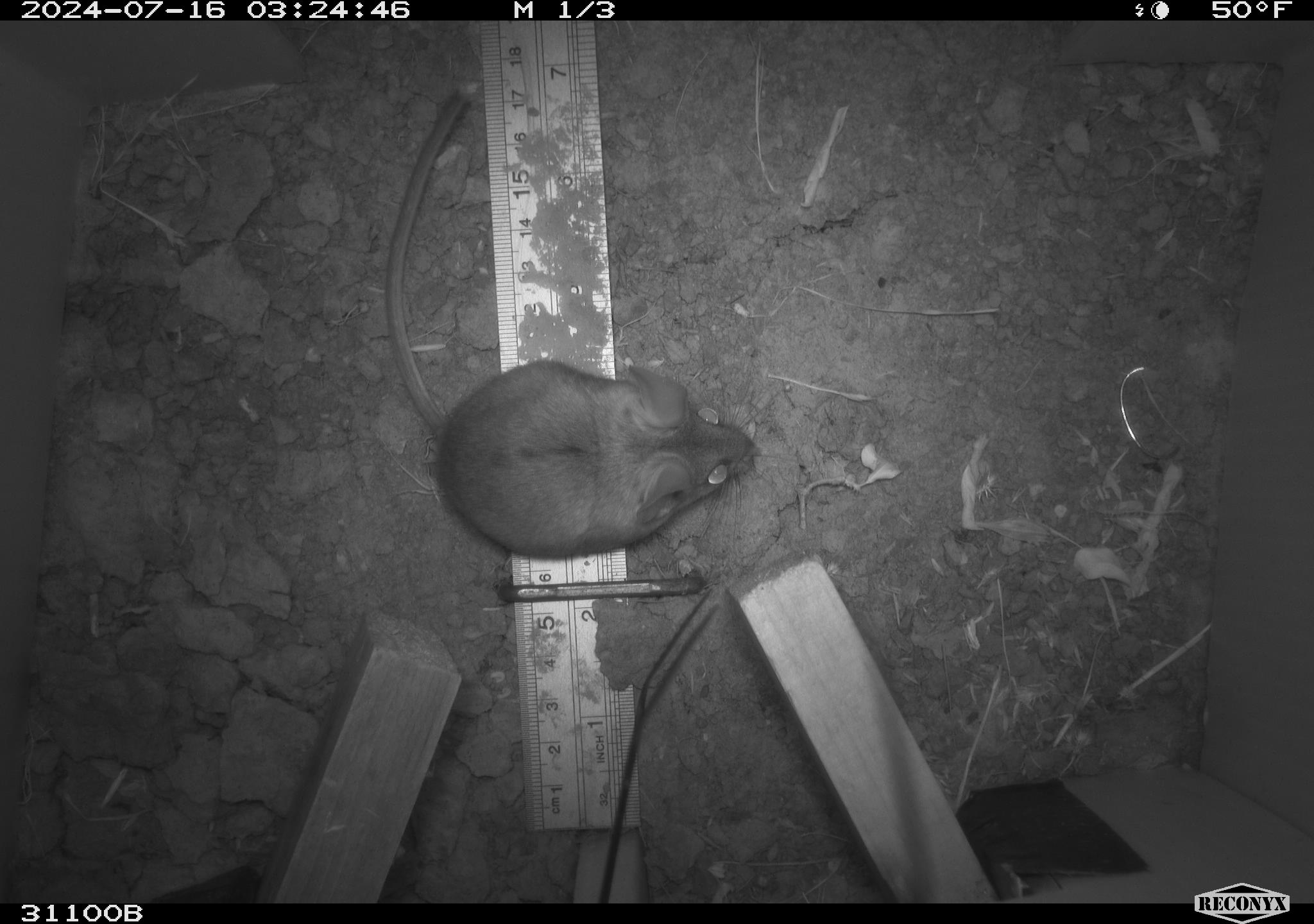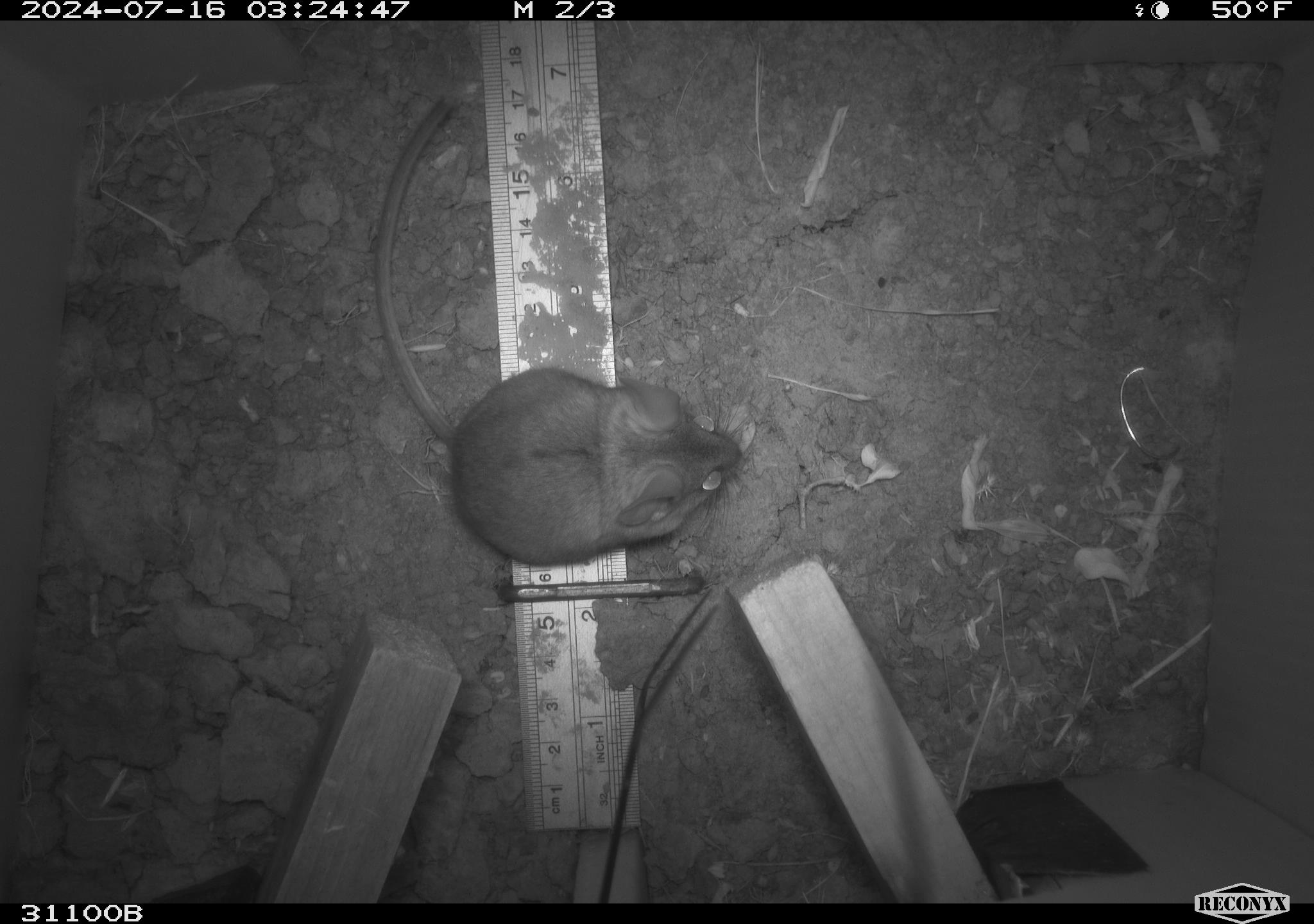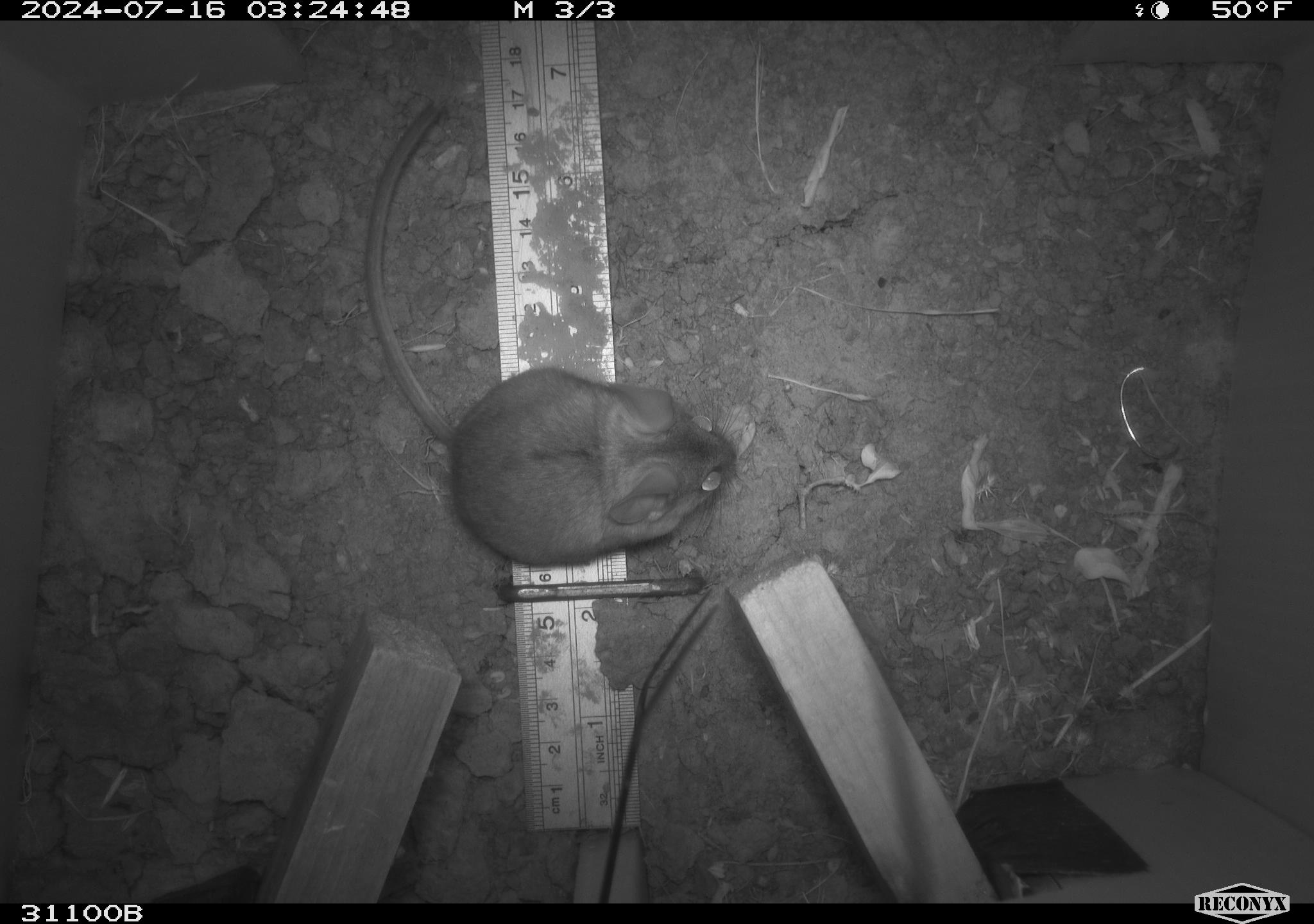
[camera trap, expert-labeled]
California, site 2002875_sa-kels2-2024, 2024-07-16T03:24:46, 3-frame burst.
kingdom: Animalia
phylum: Chordata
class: Mammalia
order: Rodentia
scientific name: Rodentia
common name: rodent